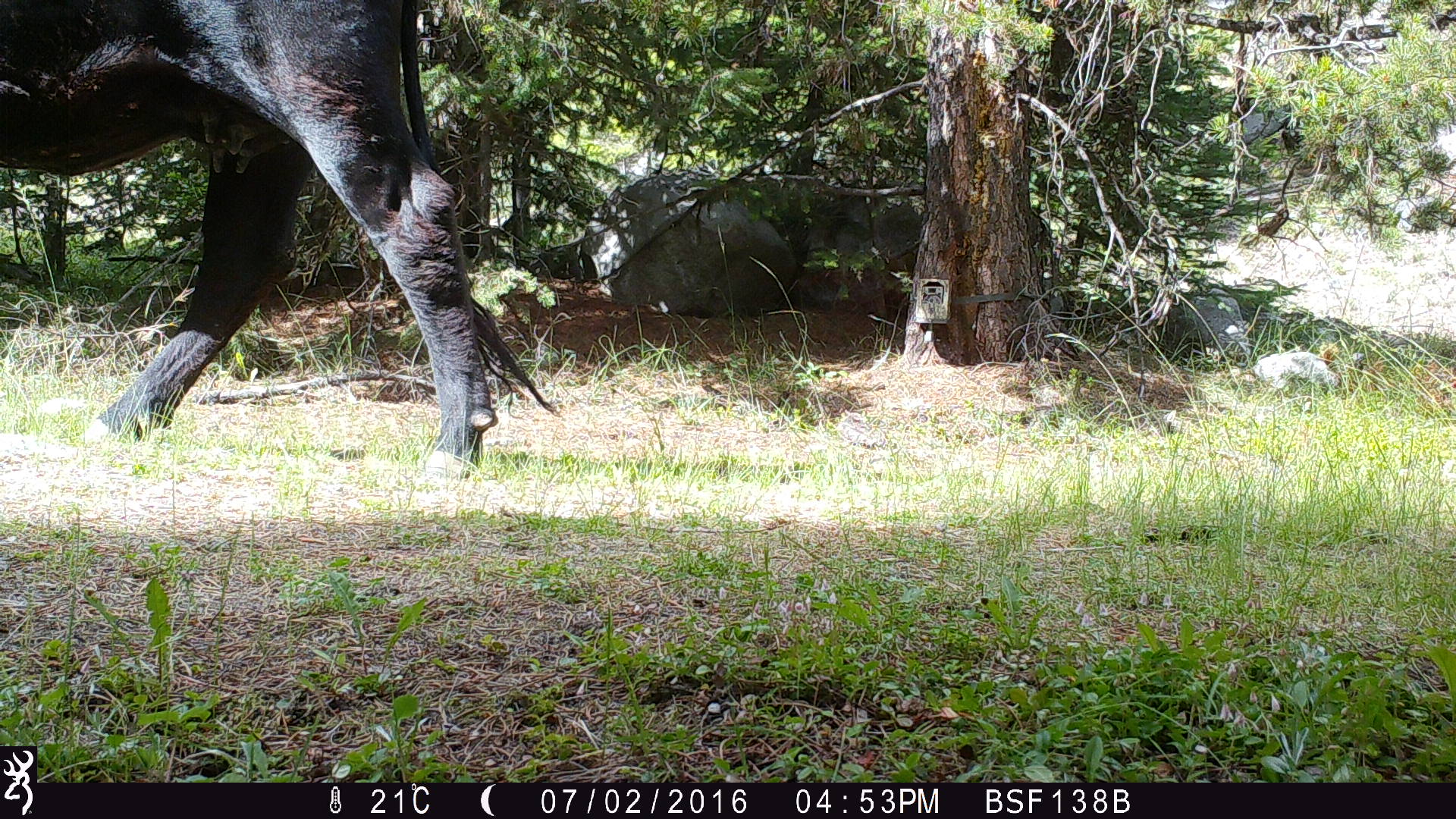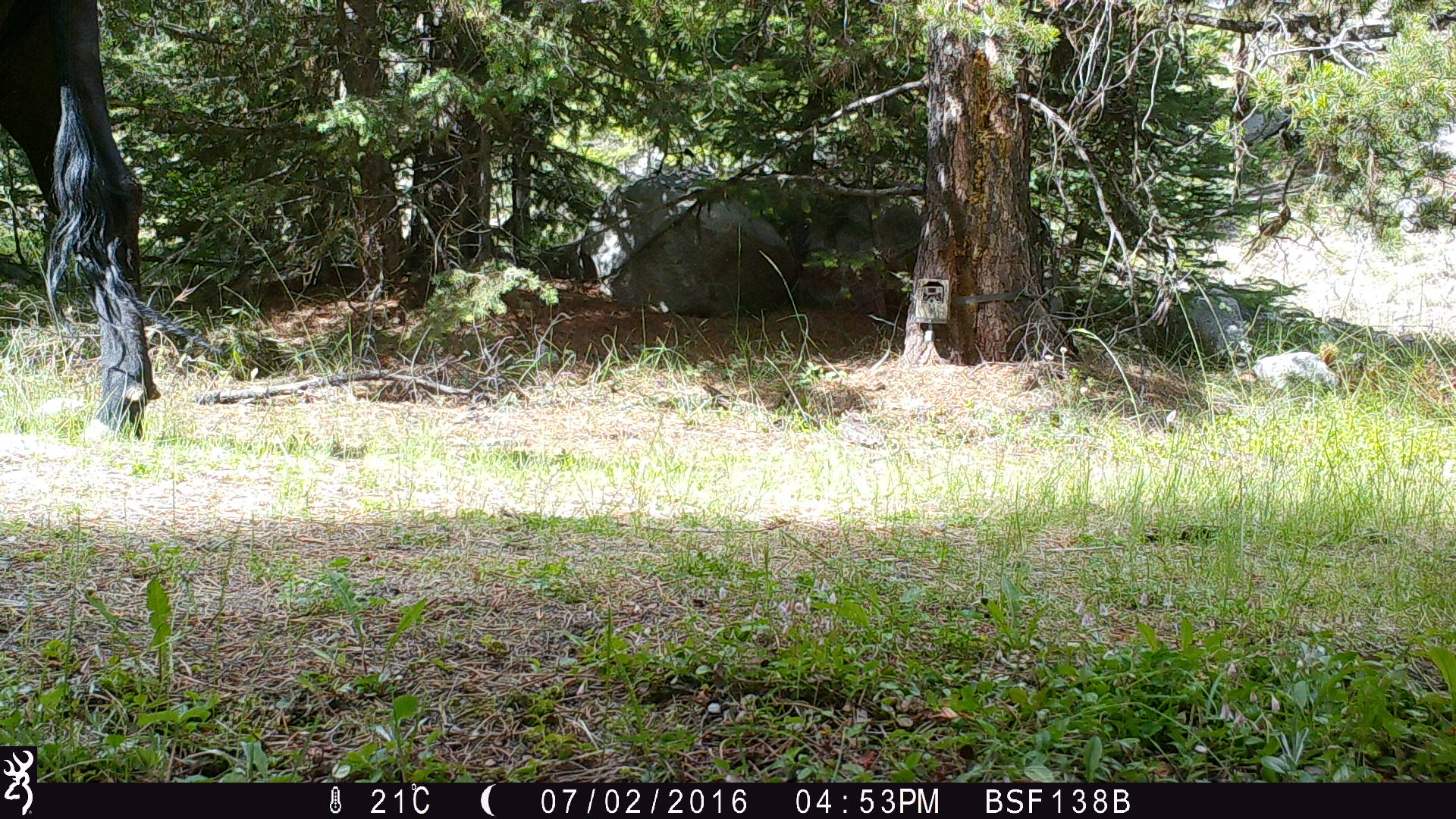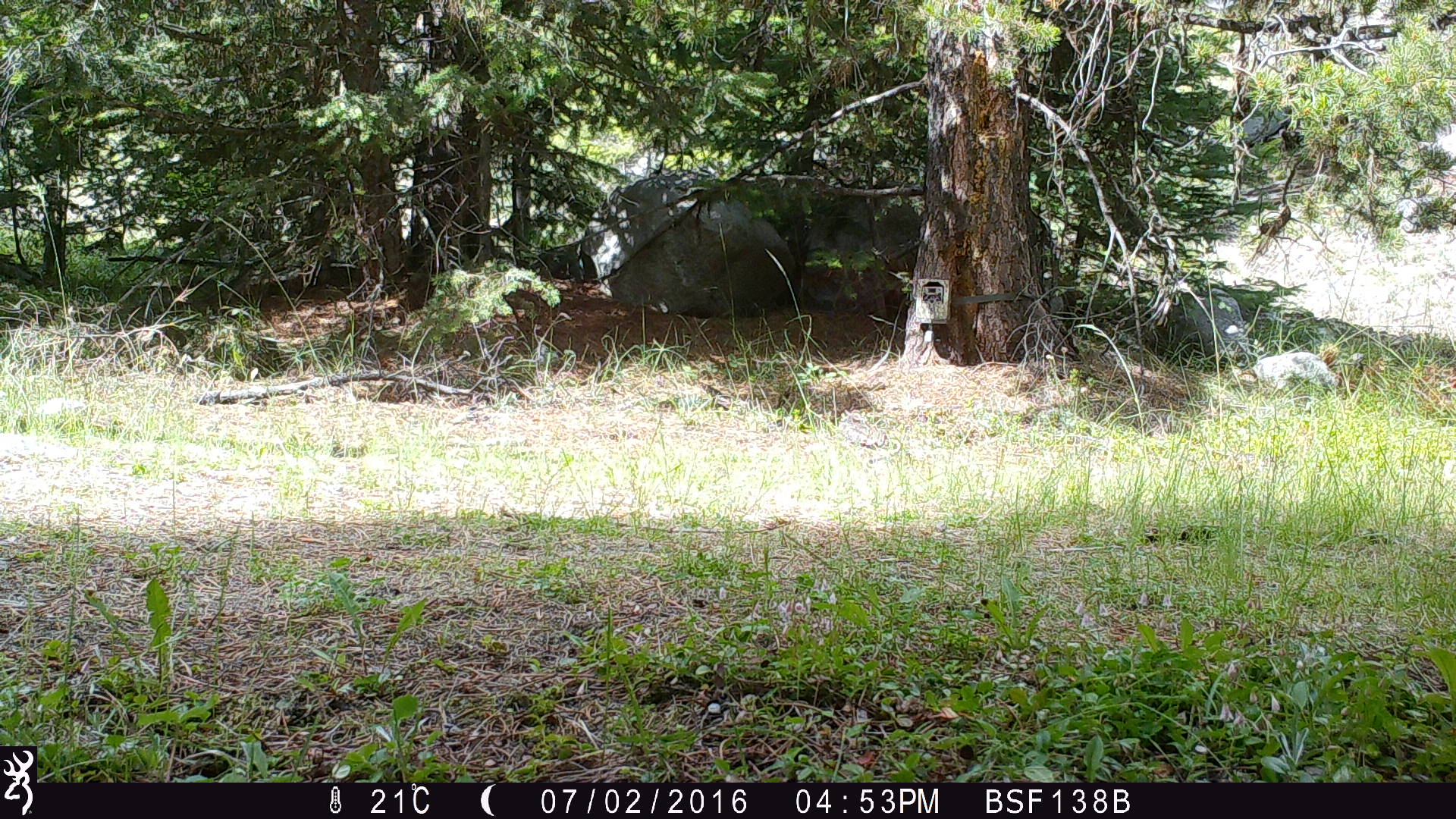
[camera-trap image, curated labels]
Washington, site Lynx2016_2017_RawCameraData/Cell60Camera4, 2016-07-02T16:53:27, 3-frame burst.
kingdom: Animalia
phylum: Chordata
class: Mammalia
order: Artiodactyla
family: Bovidae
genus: Bos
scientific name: Bos taurus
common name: domestic cattle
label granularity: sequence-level